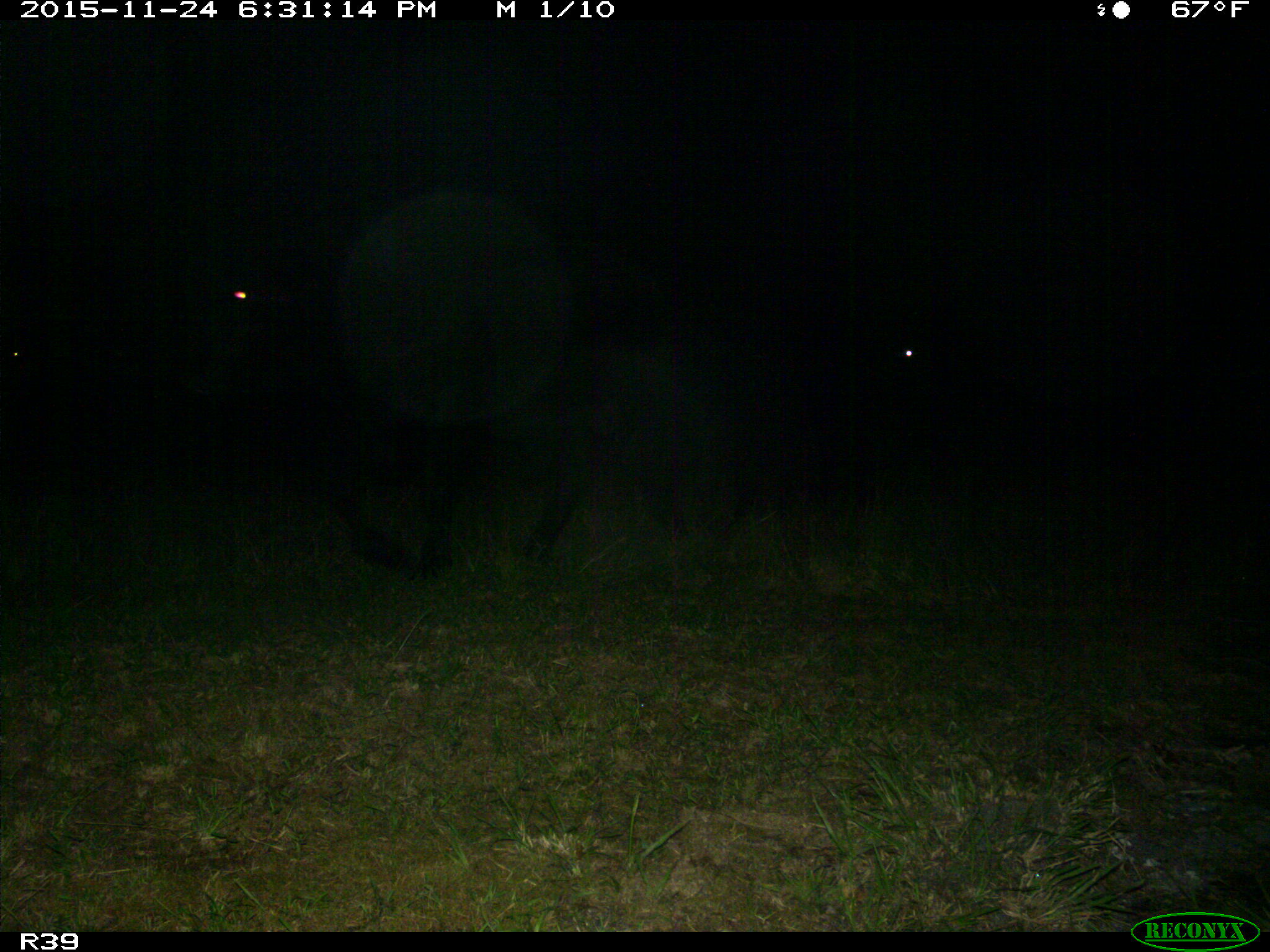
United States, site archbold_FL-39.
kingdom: Animalia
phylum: Chordata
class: Mammalia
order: Artiodactyla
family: Bovidae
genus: Bos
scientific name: Bos taurus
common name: domestic cow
Bos taurus (domestic cow).